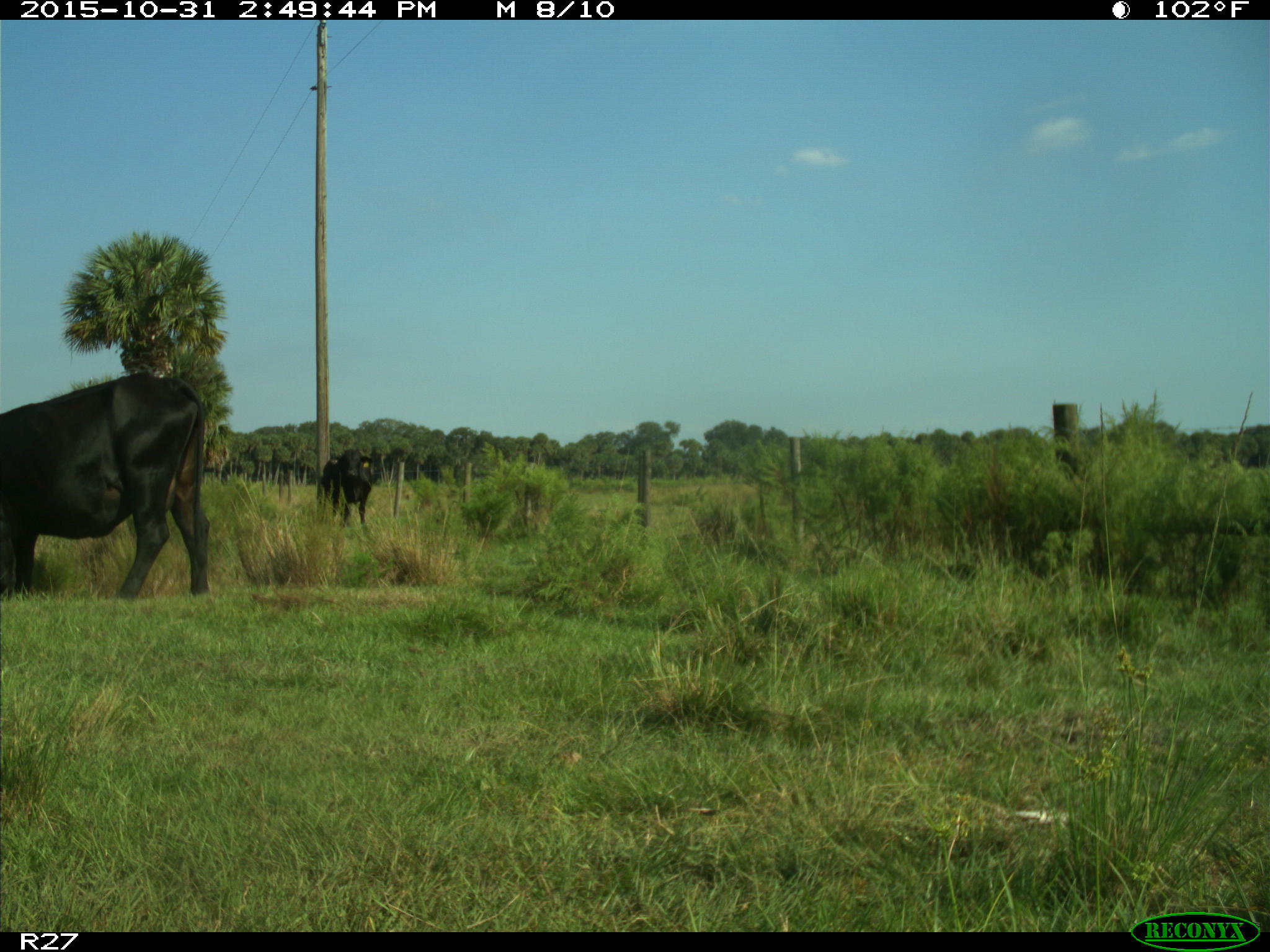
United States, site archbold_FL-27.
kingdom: Animalia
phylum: Chordata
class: Mammalia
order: Artiodactyla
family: Bovidae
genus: Bos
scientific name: Bos taurus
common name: domestic cow